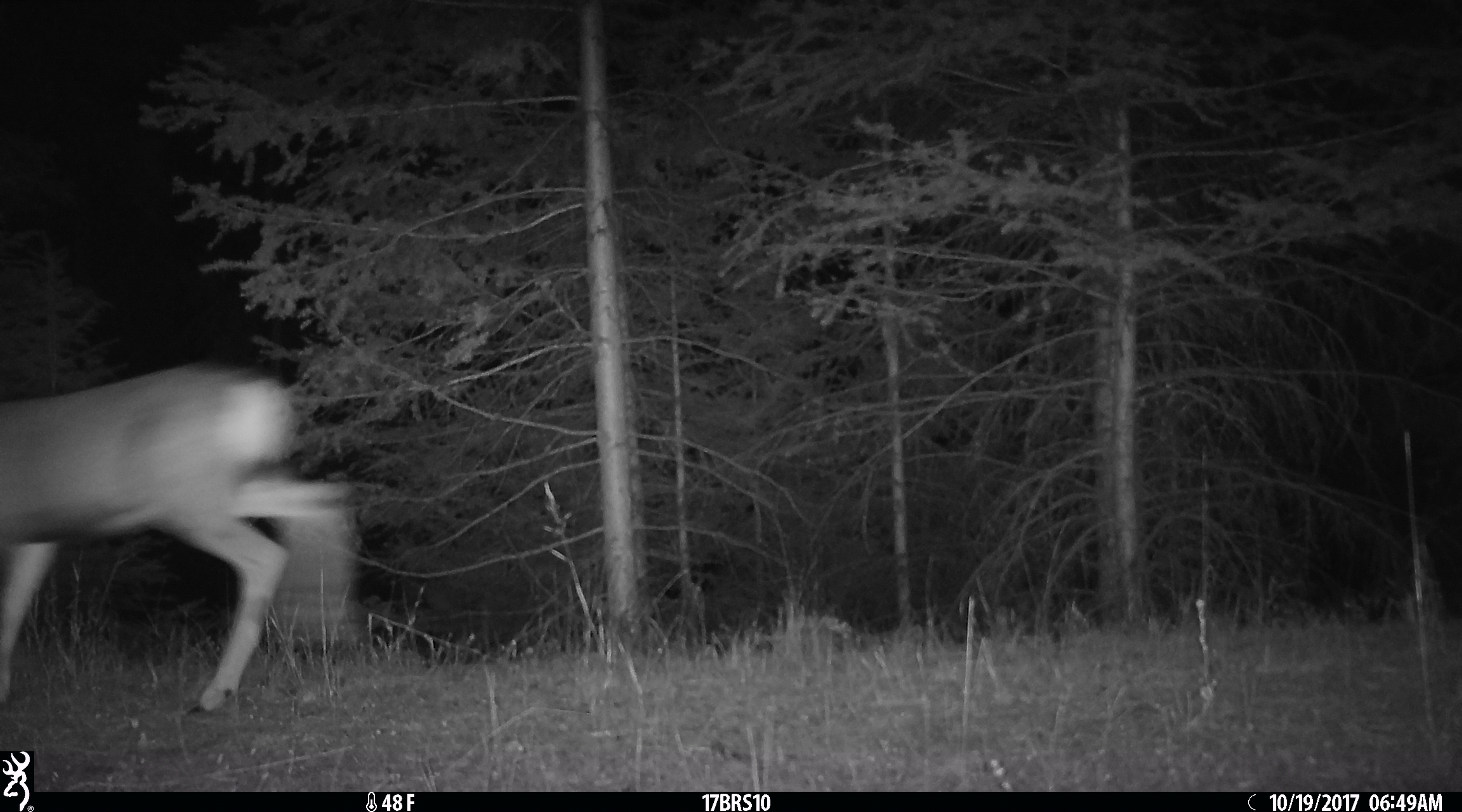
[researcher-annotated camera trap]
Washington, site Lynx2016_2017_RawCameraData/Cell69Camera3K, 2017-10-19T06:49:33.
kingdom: Animalia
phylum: Chordata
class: Mammalia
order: Artiodactyla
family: Cervidae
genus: Odocoileus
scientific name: Odocoileus hemionus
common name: mule deer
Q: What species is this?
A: Odocoileus hemionus (mule deer).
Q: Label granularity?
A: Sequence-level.